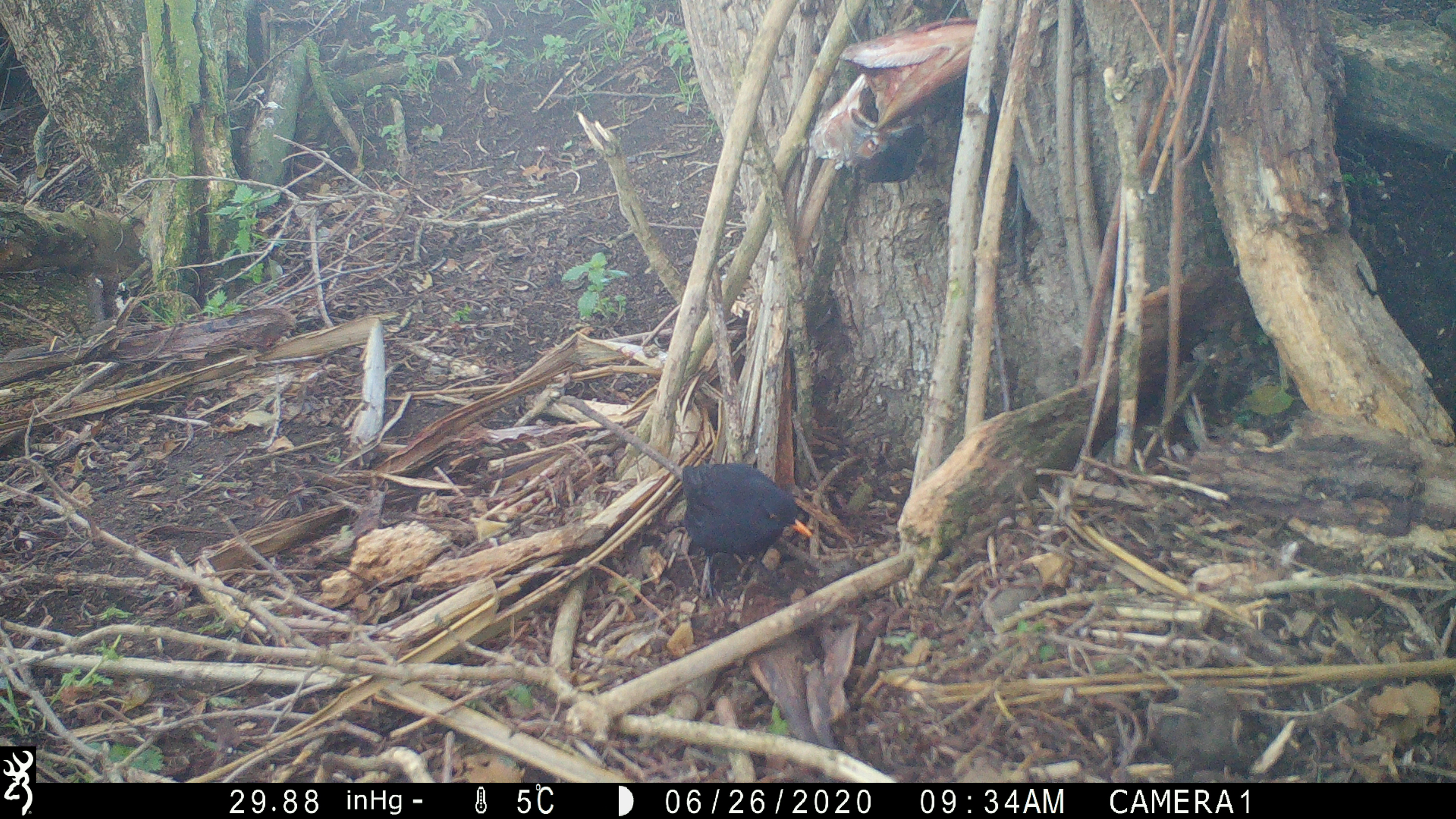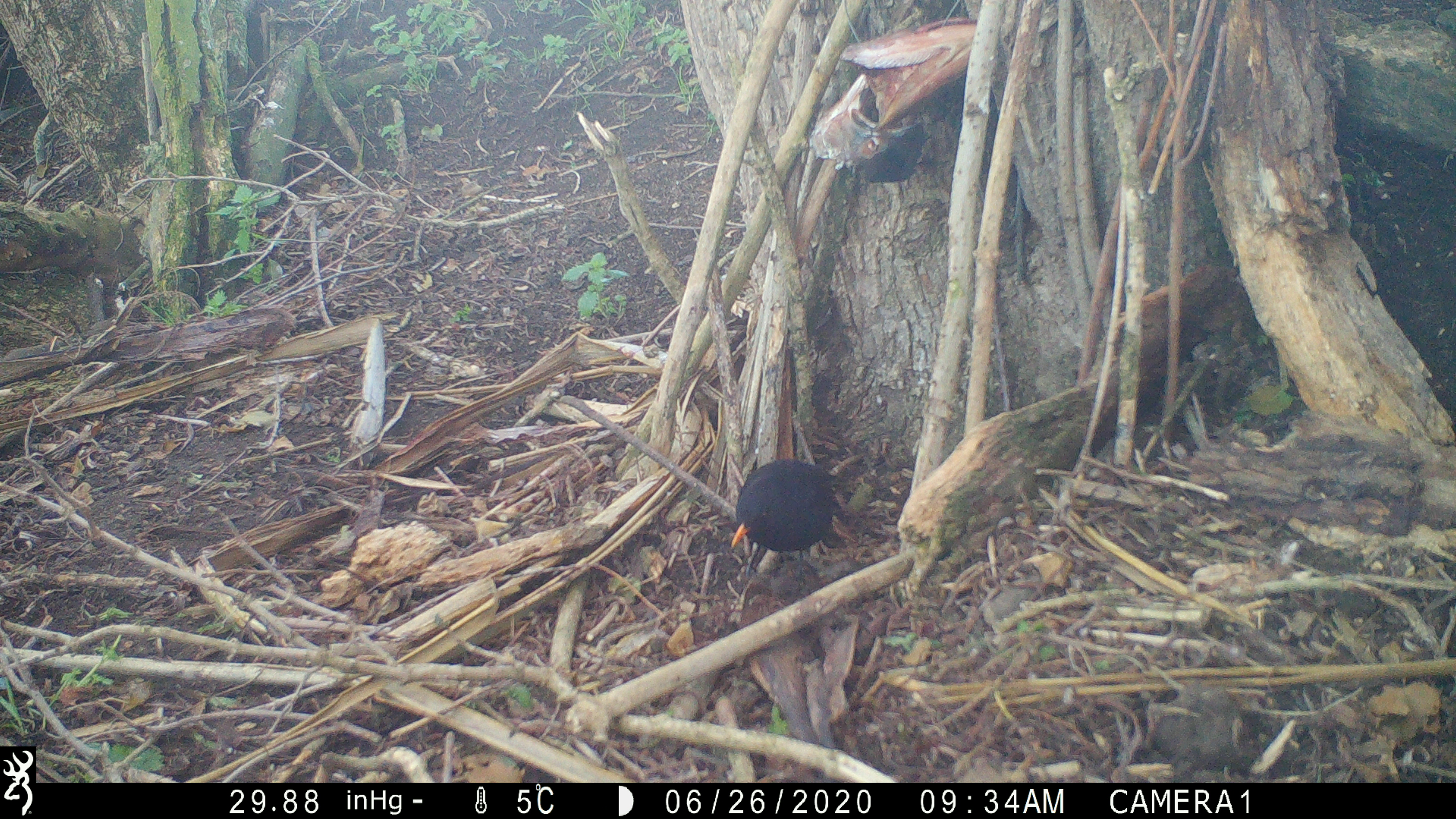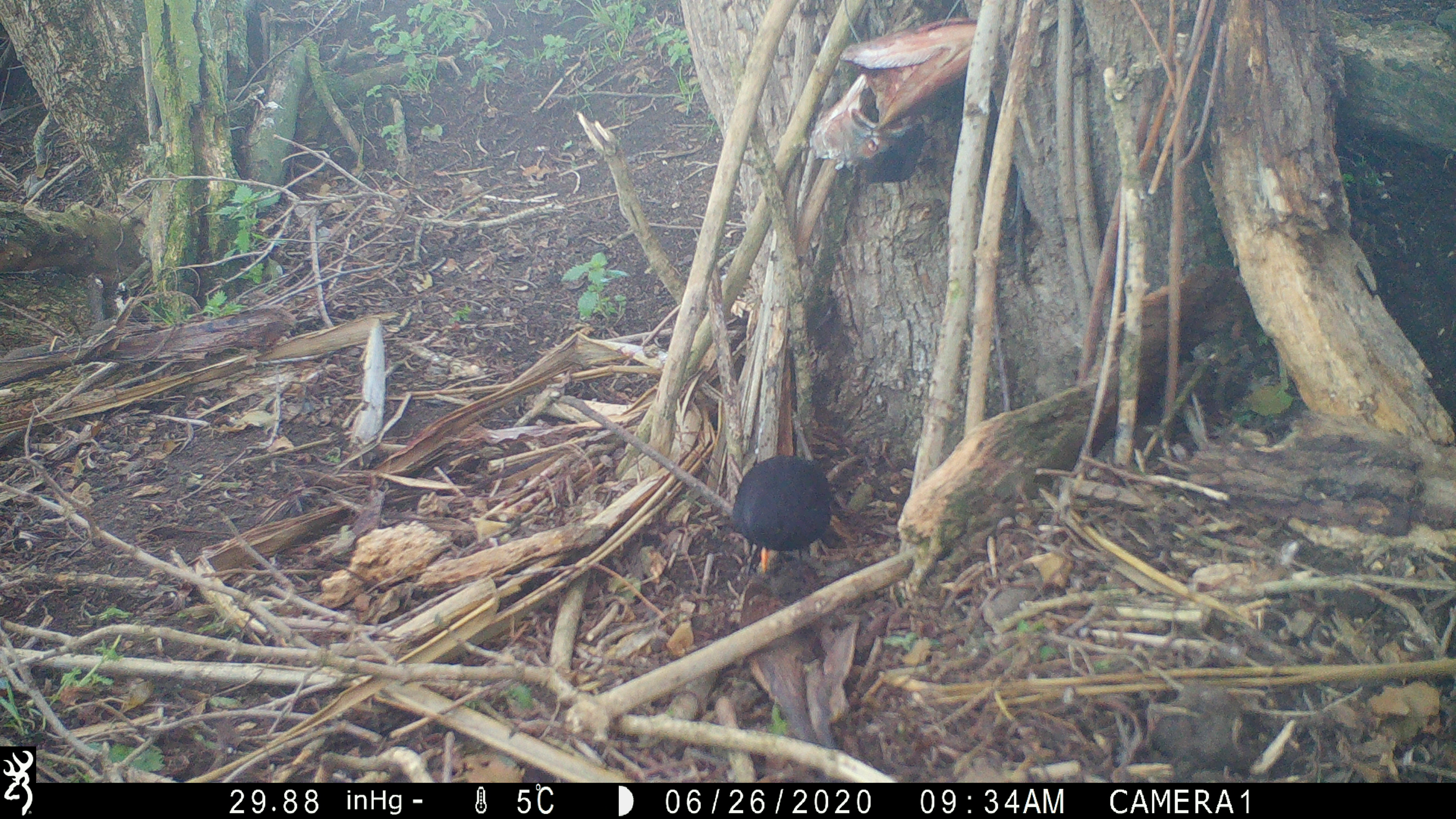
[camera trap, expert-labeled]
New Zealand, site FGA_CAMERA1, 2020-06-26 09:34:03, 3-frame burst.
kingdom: Animalia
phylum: Chordata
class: Aves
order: Passeriformes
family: Turdidae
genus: Turdus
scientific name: Turdus merula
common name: eurasian blackbird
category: blackbird